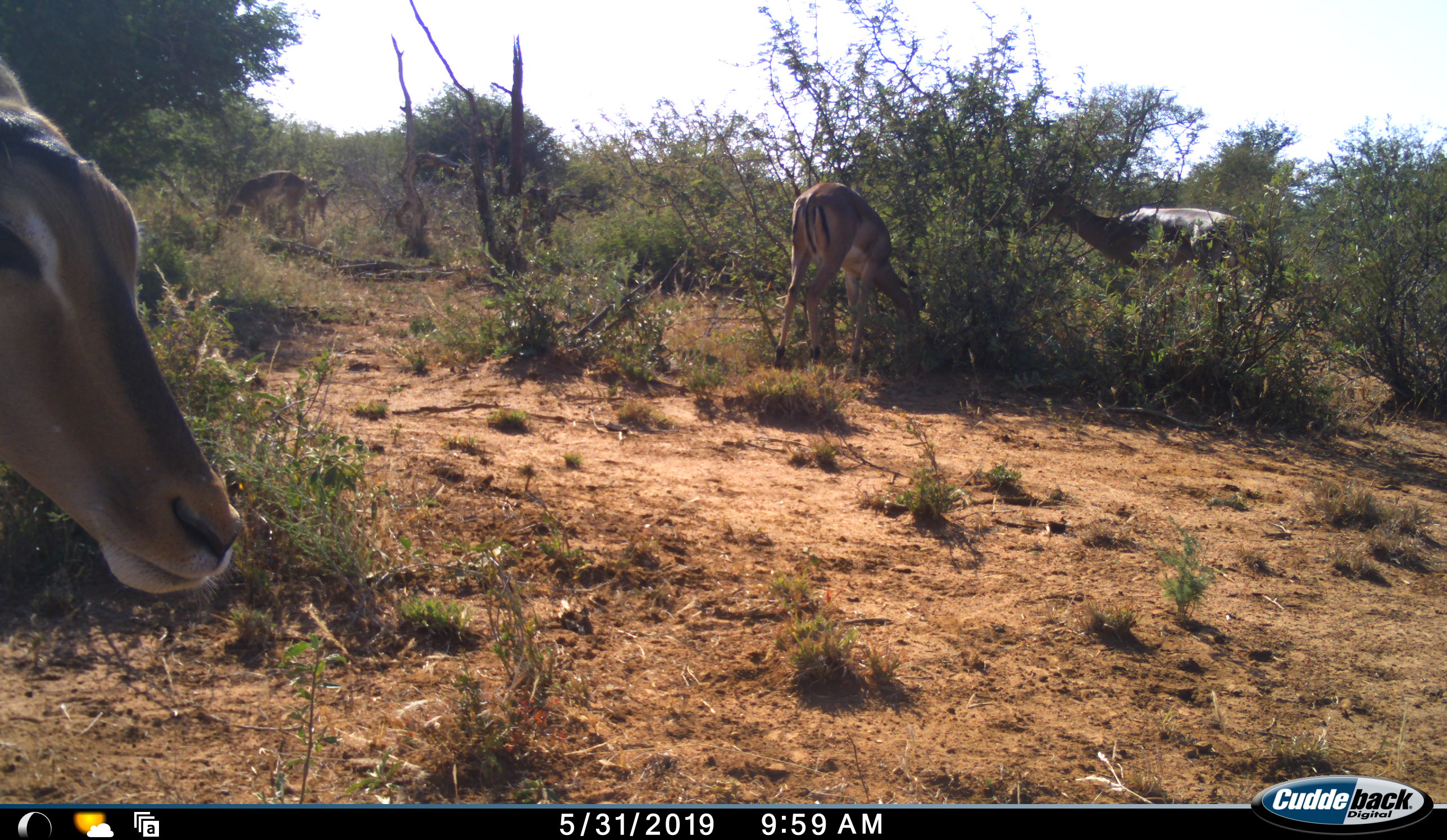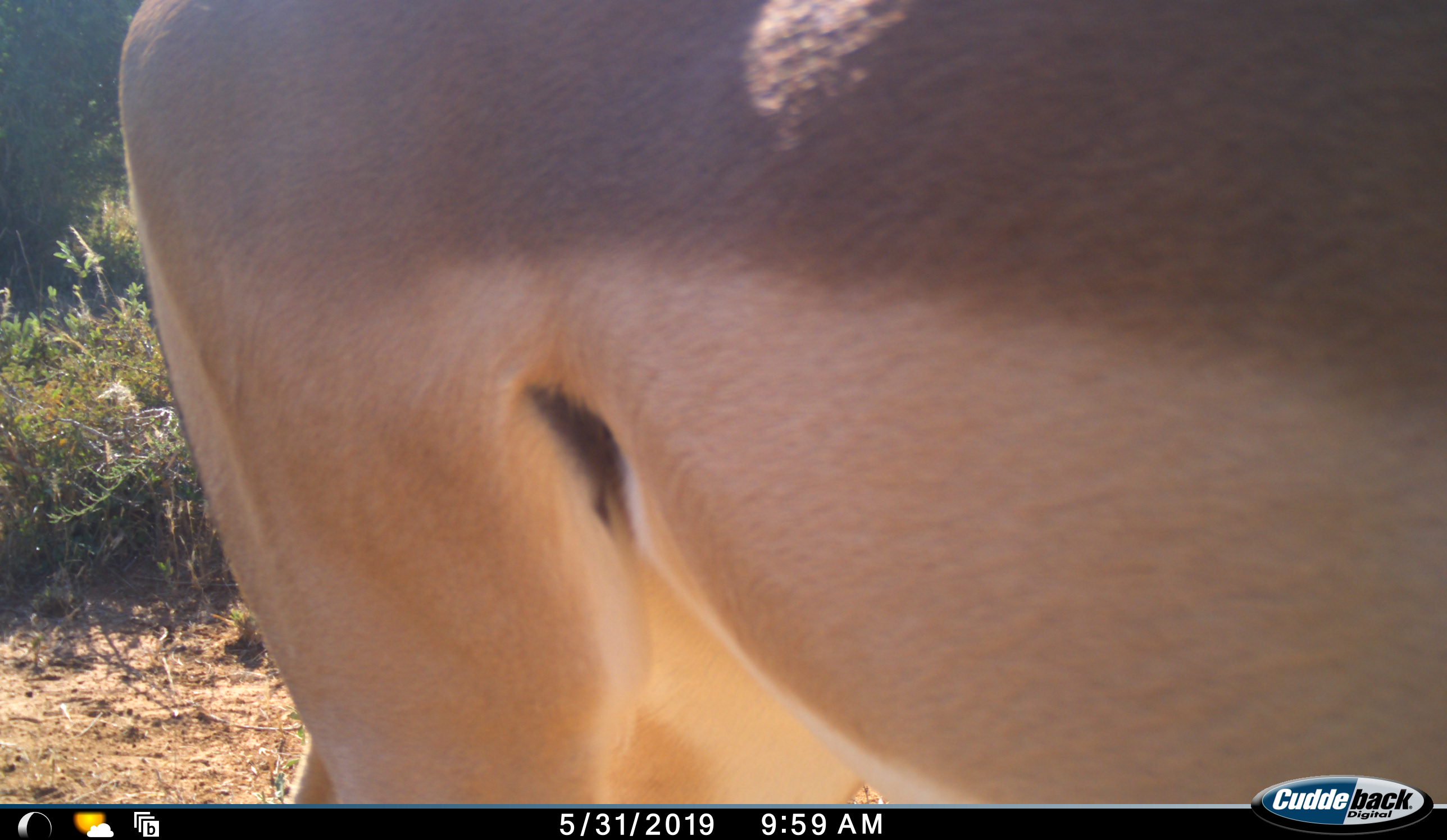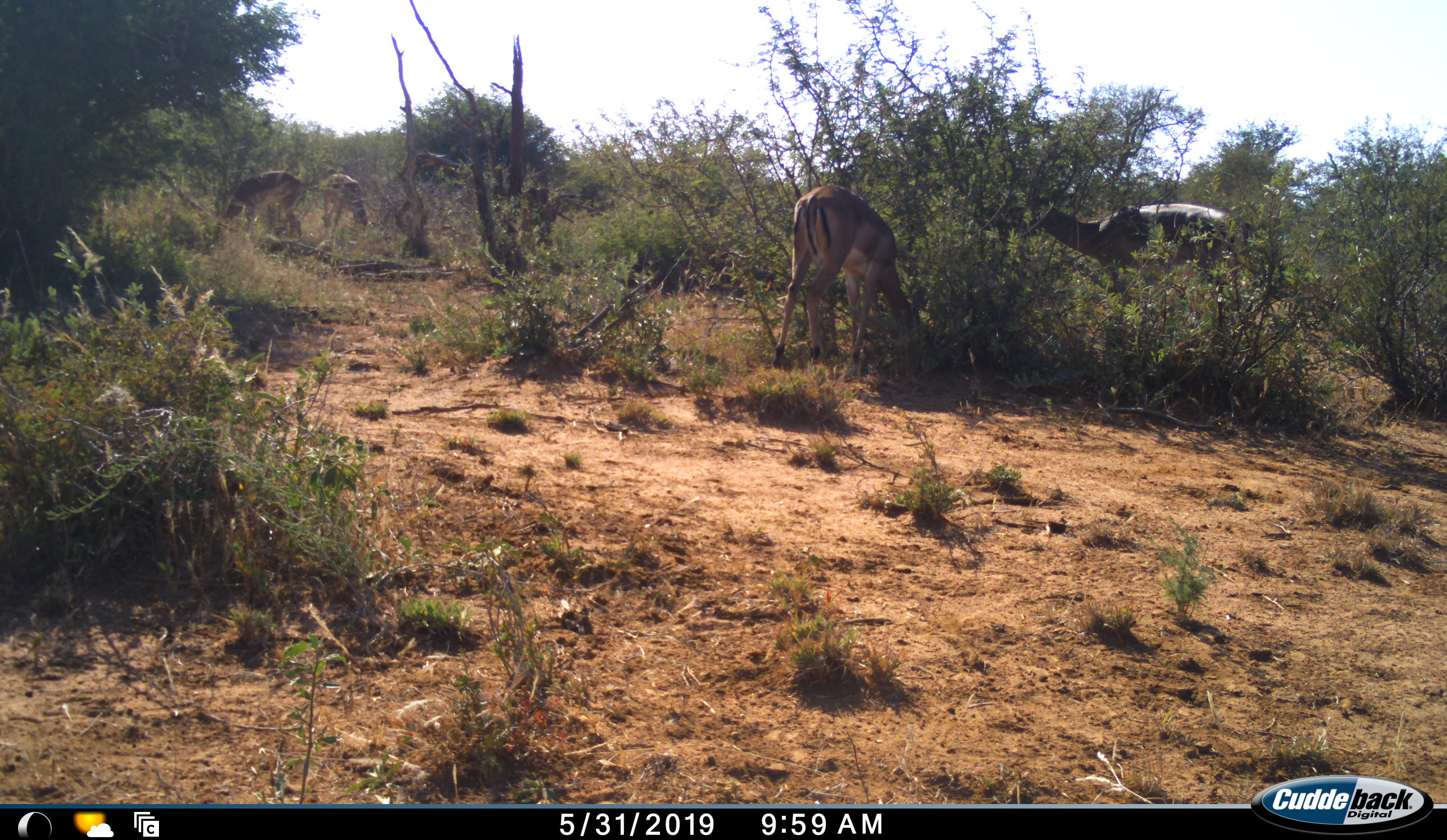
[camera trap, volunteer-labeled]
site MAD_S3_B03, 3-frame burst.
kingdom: Animalia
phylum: Chordata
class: Mammalia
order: Artiodactyla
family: Bovidae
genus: Aepyceros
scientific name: Aepyceros melampus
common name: impala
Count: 5.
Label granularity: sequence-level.